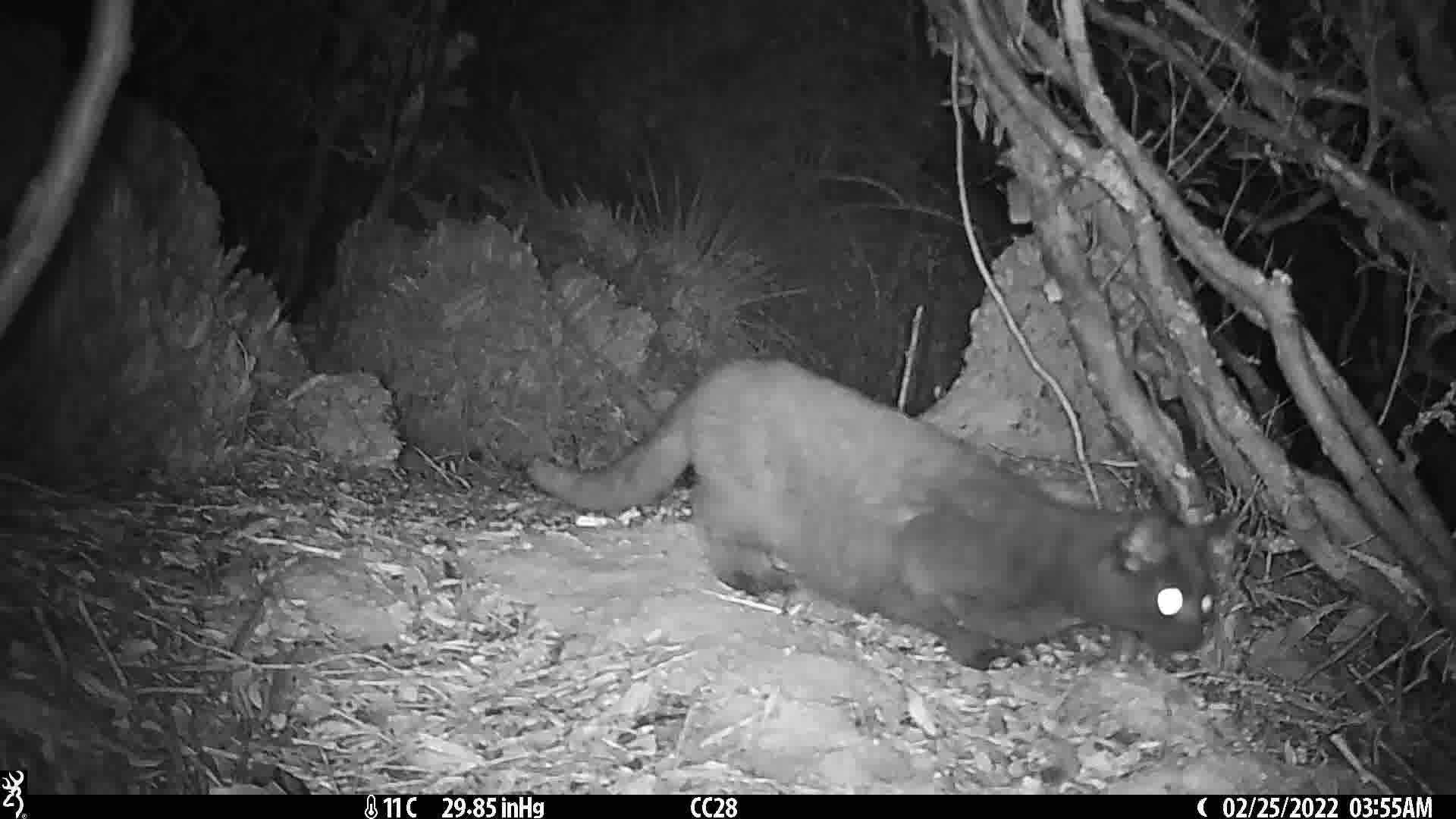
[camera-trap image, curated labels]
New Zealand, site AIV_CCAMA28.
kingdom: Animalia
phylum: Chordata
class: Mammalia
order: Carnivora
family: Felidae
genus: Felis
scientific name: Felis catus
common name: domestic cat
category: cat